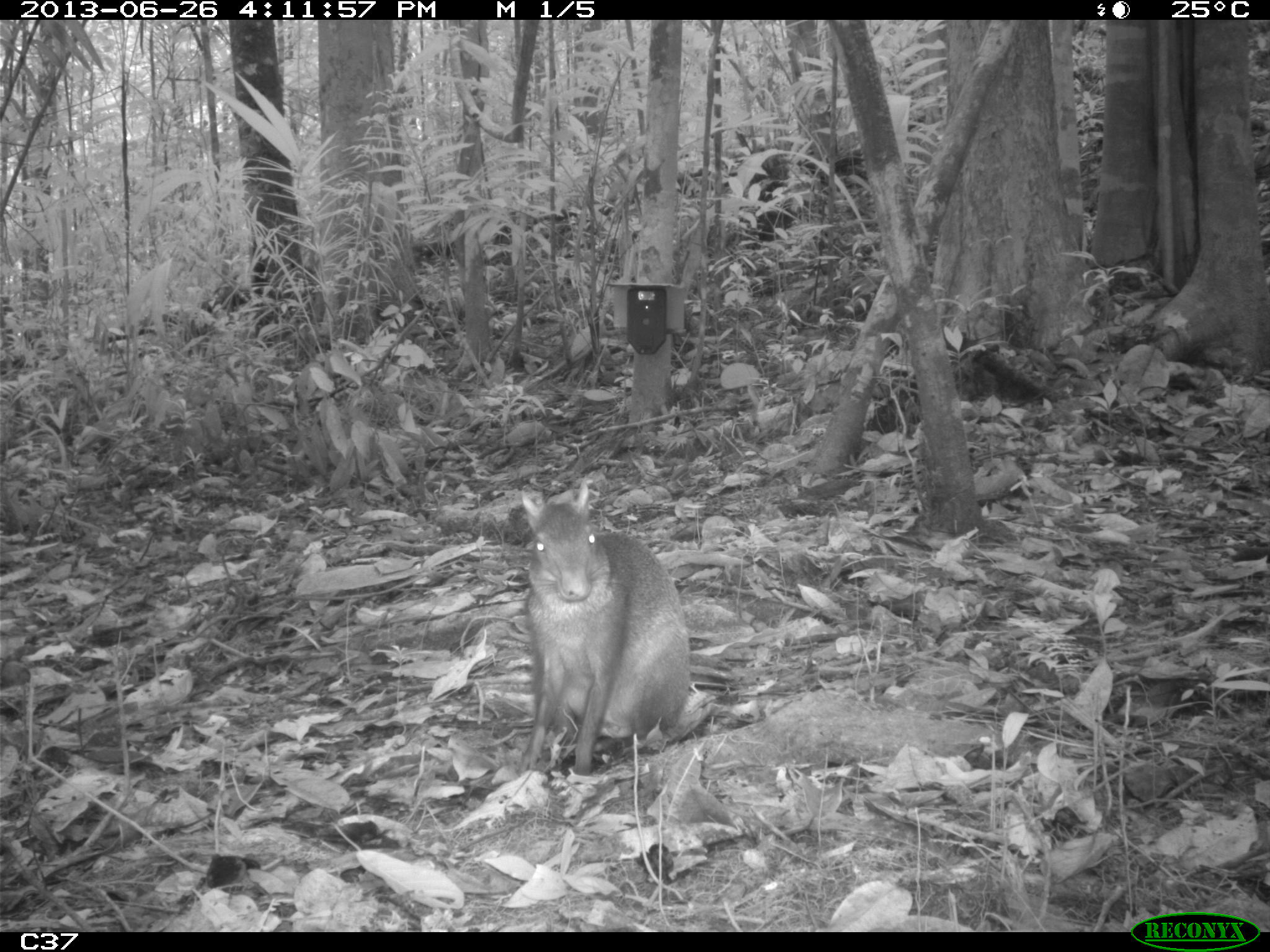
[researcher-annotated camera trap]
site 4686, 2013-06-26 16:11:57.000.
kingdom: Animalia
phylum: Chordata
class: Mammalia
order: Rodentia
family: Dasyproctidae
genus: Dasyprocta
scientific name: Dasyprocta leporina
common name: red-rumped agouti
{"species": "Dasyprocta leporina (red-rumped agouti)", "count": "1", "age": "adult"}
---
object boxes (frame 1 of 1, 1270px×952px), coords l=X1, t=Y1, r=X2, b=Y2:
dasyprocta leporina: l=518, t=482, r=690, b=776